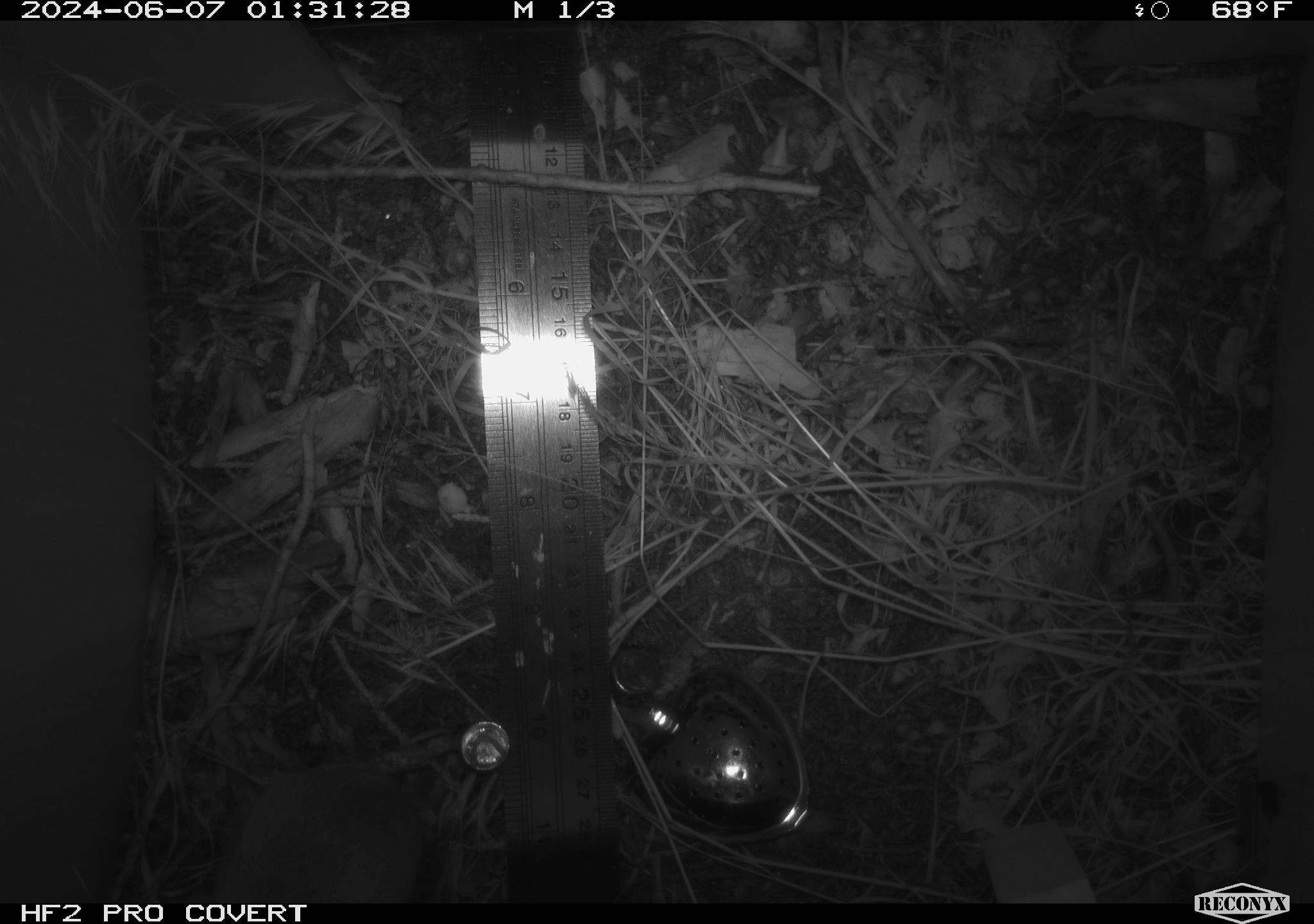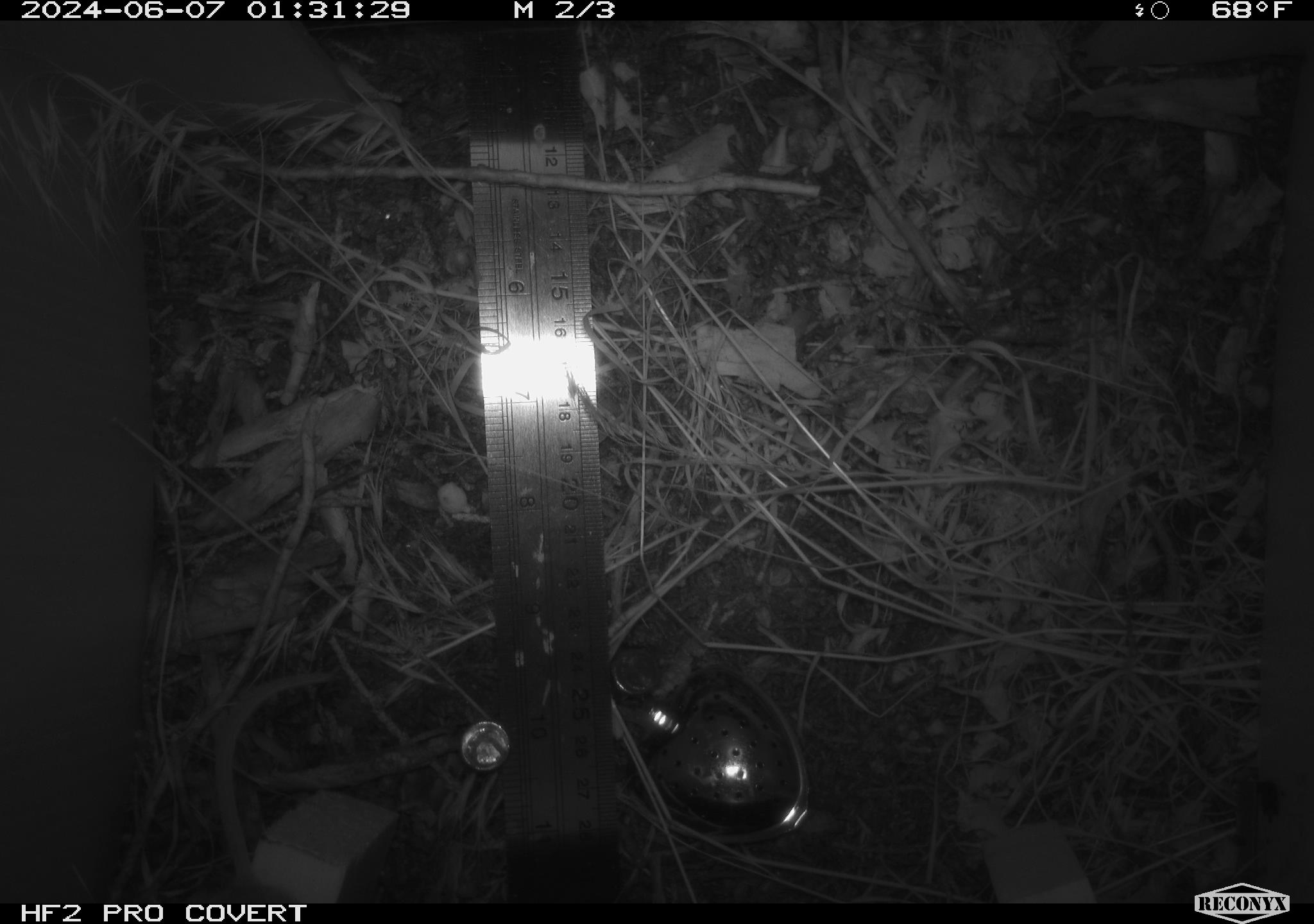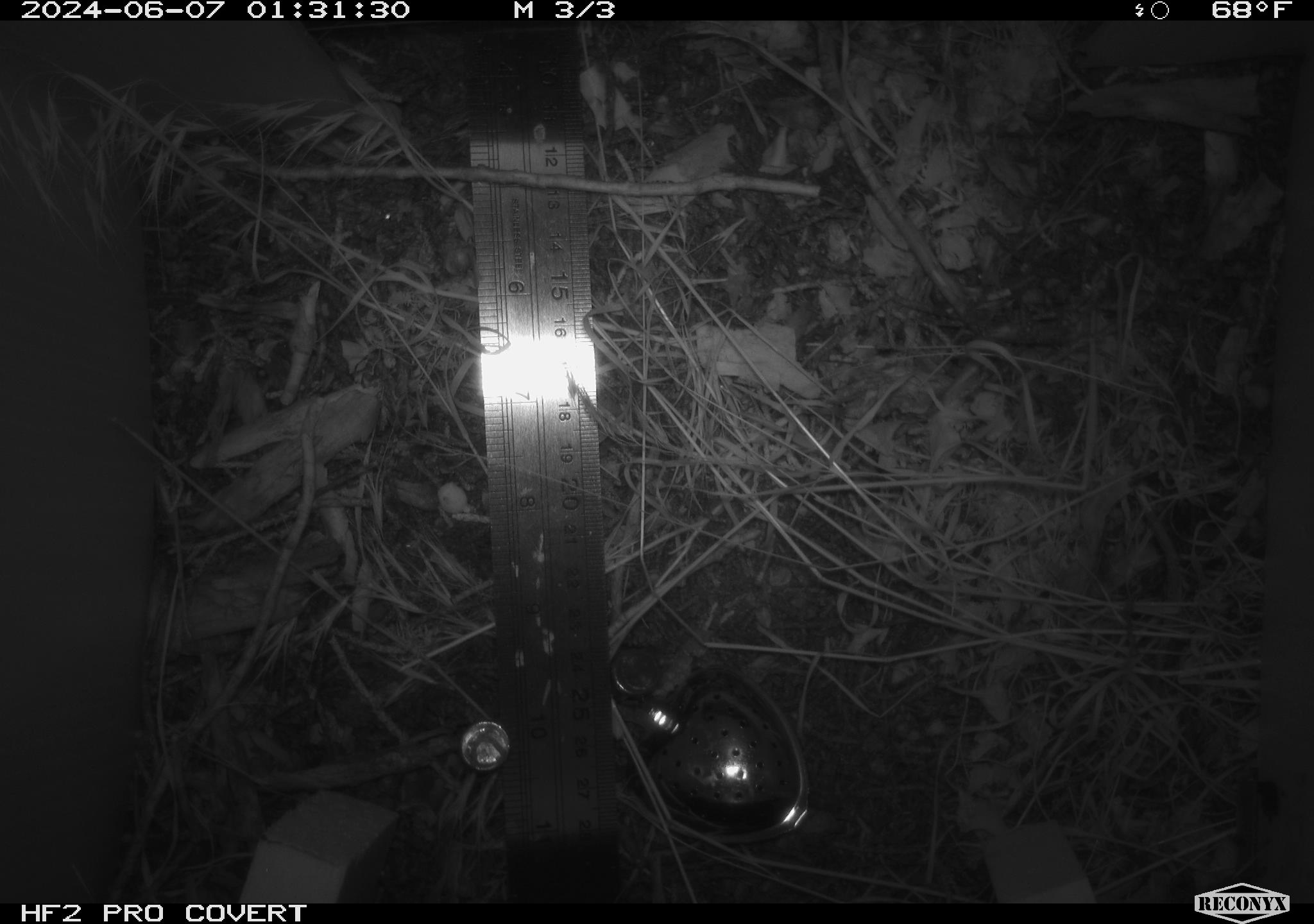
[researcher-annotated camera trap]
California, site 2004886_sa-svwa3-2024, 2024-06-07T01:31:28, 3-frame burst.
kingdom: Animalia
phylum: Chordata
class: Mammalia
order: Rodentia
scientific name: Rodentia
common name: mouse species